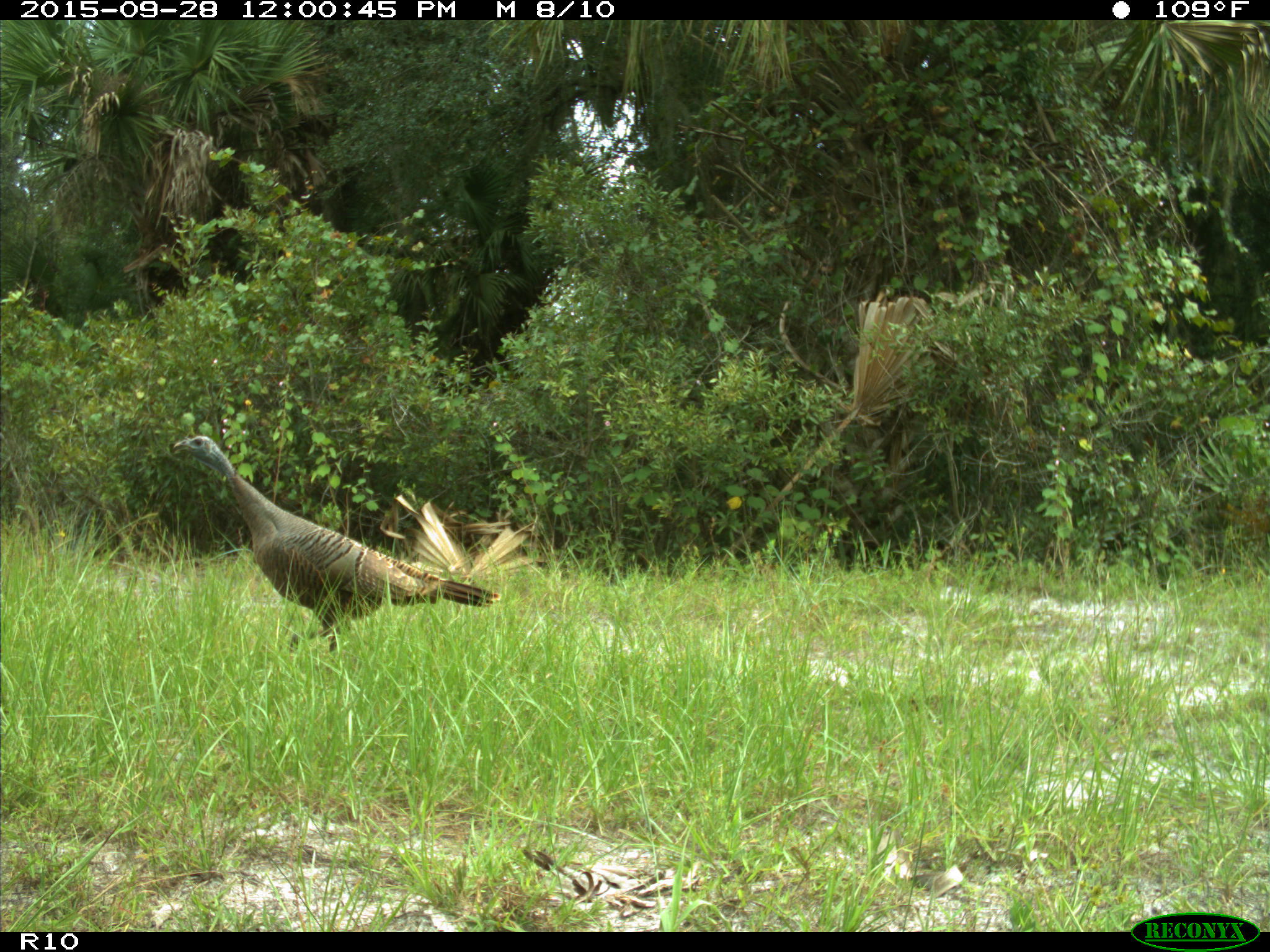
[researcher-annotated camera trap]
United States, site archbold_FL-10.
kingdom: Animalia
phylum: Chordata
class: Aves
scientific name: Aves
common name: birds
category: unidentified bird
Unidentified bird (birds) (Aves).